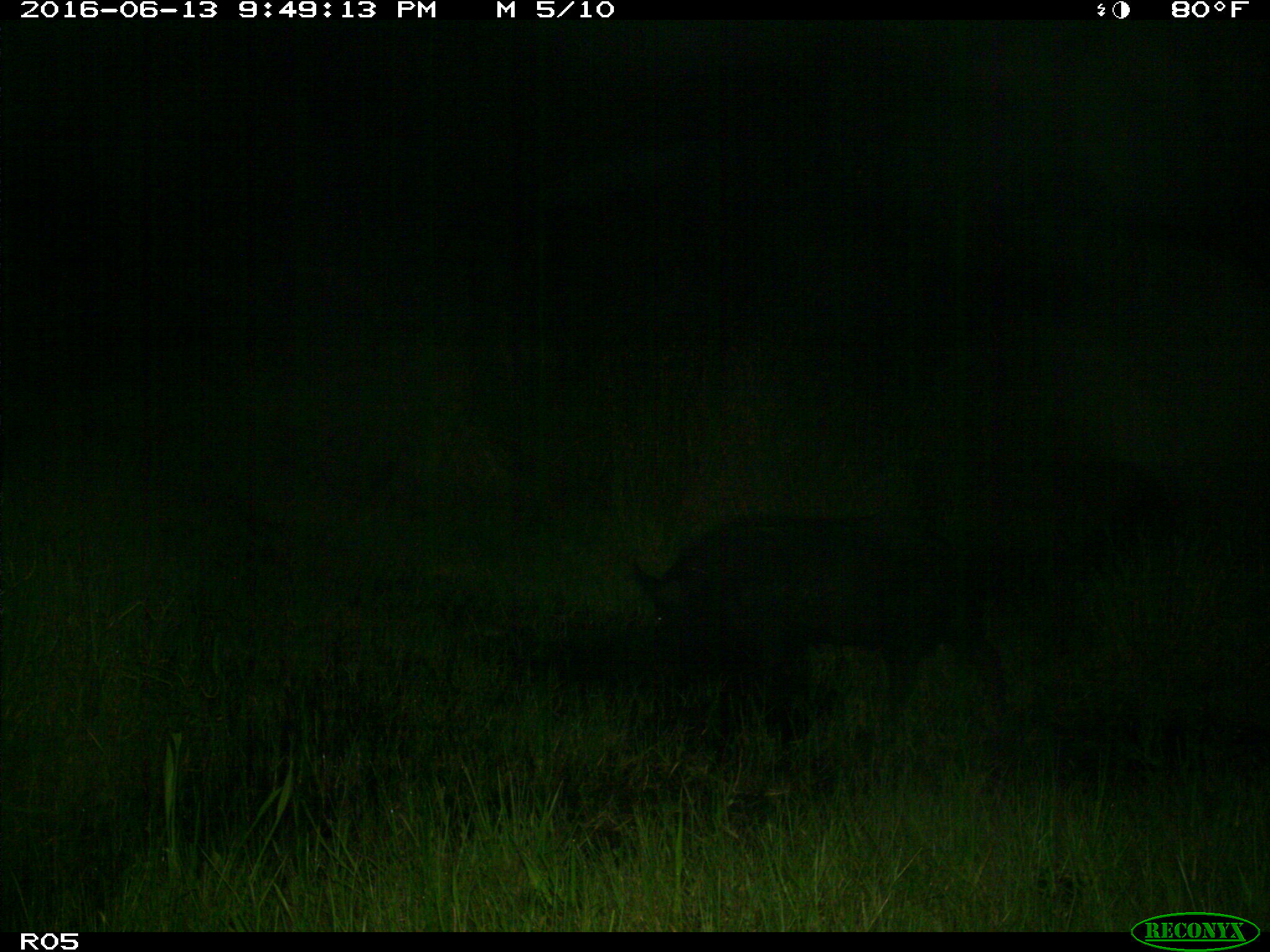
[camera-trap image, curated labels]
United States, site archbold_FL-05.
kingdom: Animalia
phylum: Chordata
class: Mammalia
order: Artiodactyla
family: Suidae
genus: Sus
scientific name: Sus scrofa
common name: wild boar